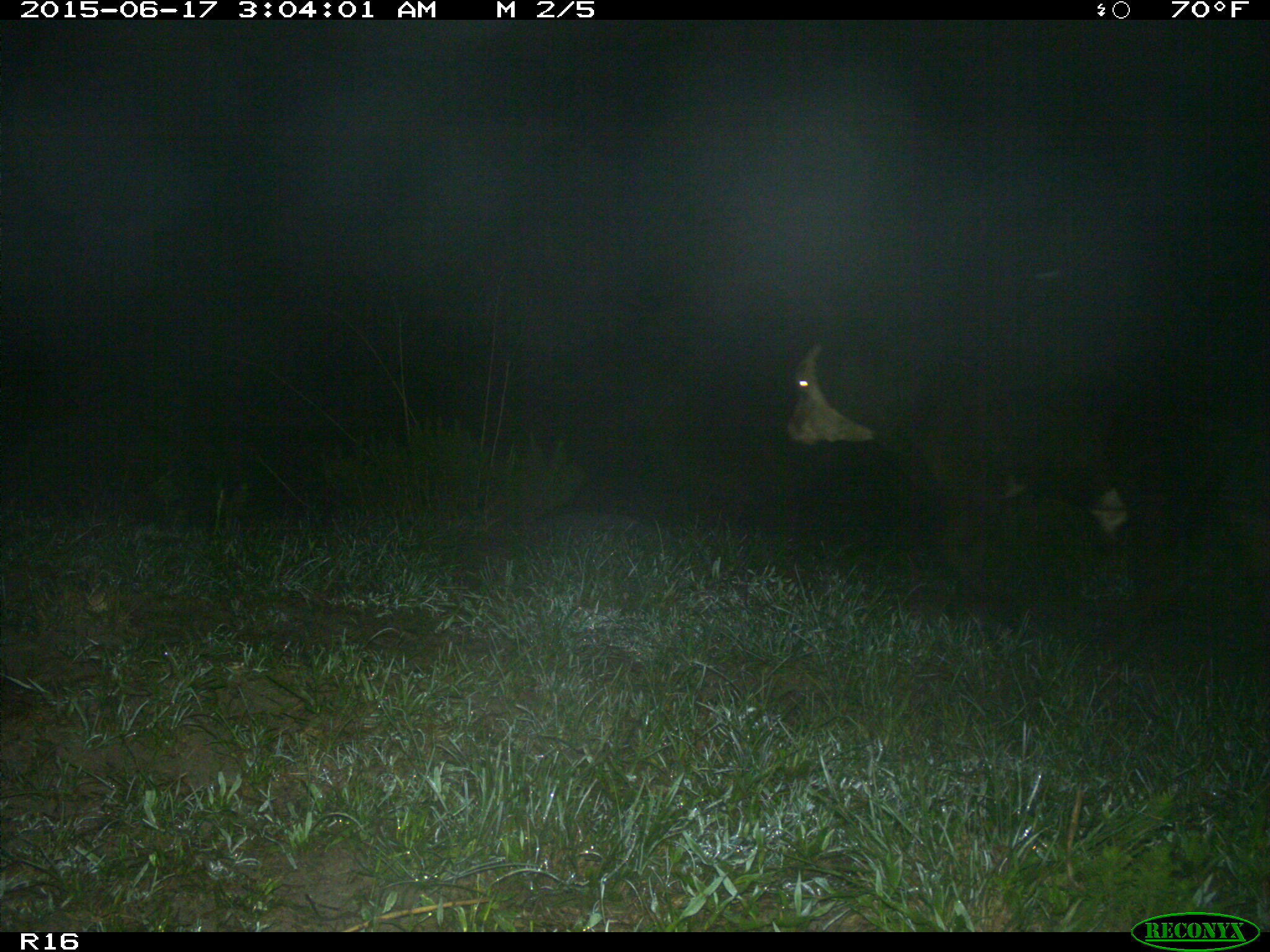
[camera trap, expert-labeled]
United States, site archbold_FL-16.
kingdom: Animalia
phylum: Chordata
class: Mammalia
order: Artiodactyla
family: Bovidae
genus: Bos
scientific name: Bos taurus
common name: domestic cow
Bos taurus (domestic cow).